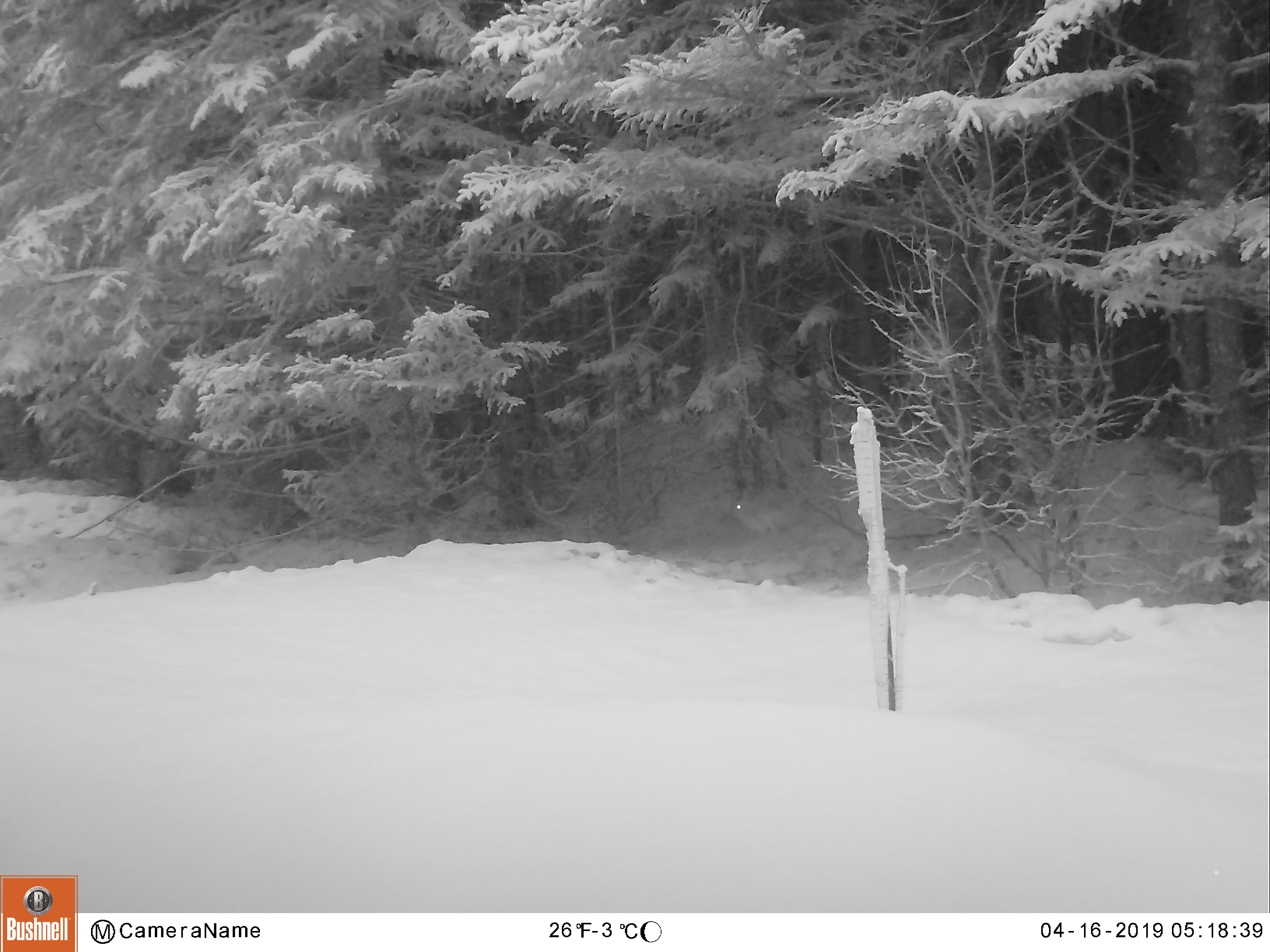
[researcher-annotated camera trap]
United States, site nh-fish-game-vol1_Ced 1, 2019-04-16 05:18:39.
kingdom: Animalia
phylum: Chordata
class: Mammalia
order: Lagomorpha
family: Leporidae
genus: Lepus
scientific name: Lepus americanus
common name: snowshoe hare